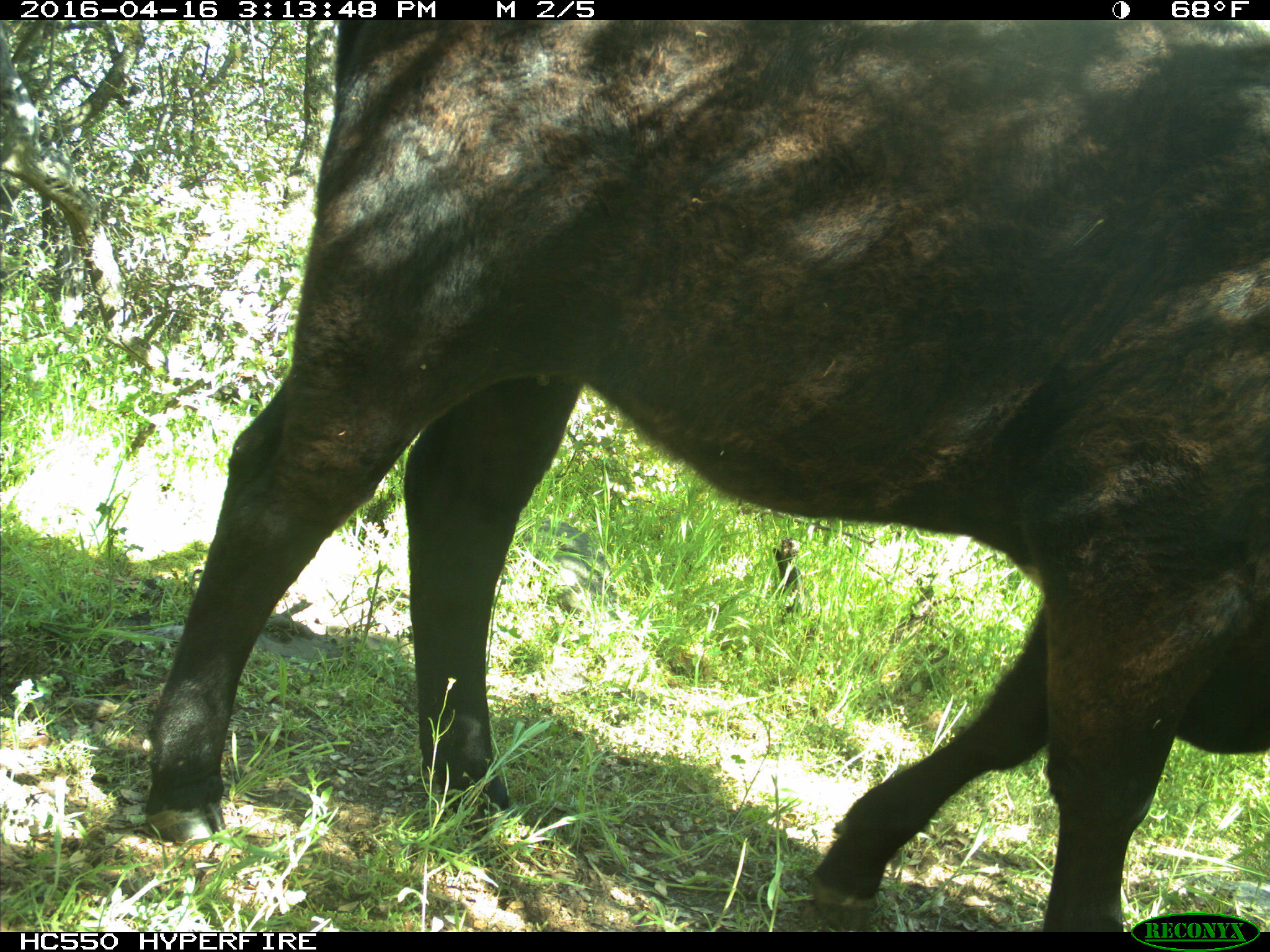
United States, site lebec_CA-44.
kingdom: Animalia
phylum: Chordata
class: Mammalia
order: Artiodactyla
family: Bovidae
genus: Bos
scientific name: Bos taurus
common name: domestic cow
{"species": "Bos taurus (domestic cow)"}